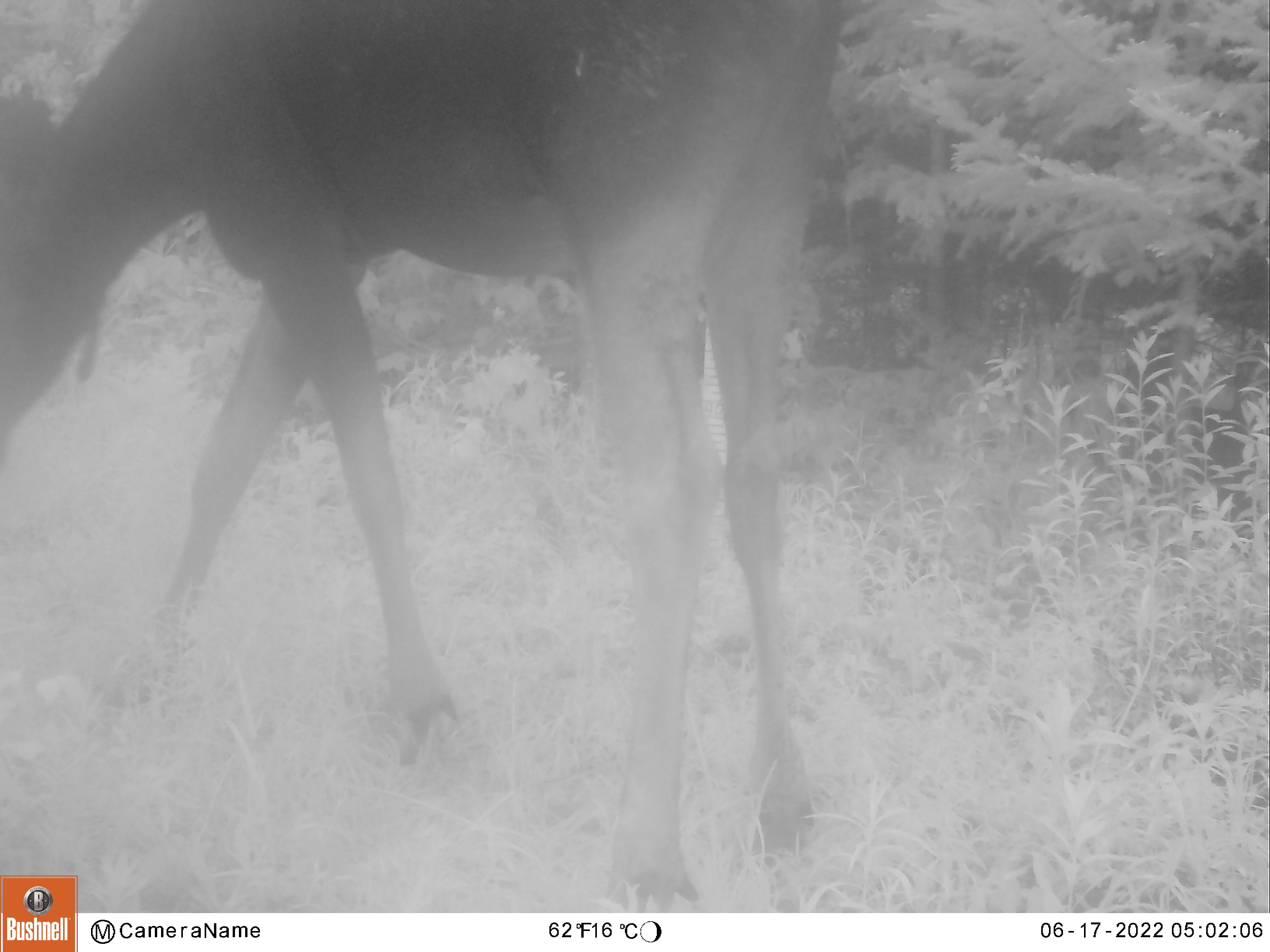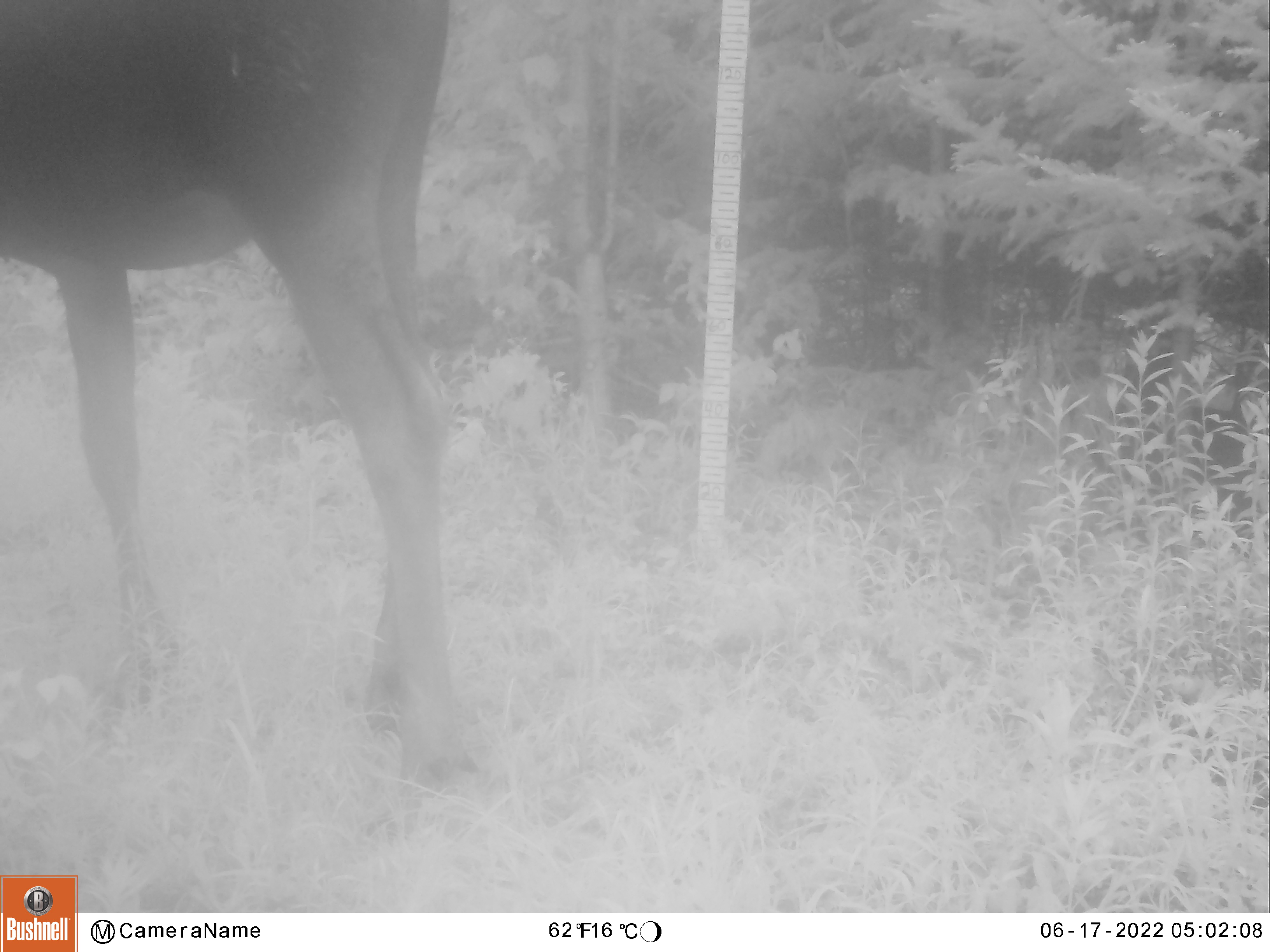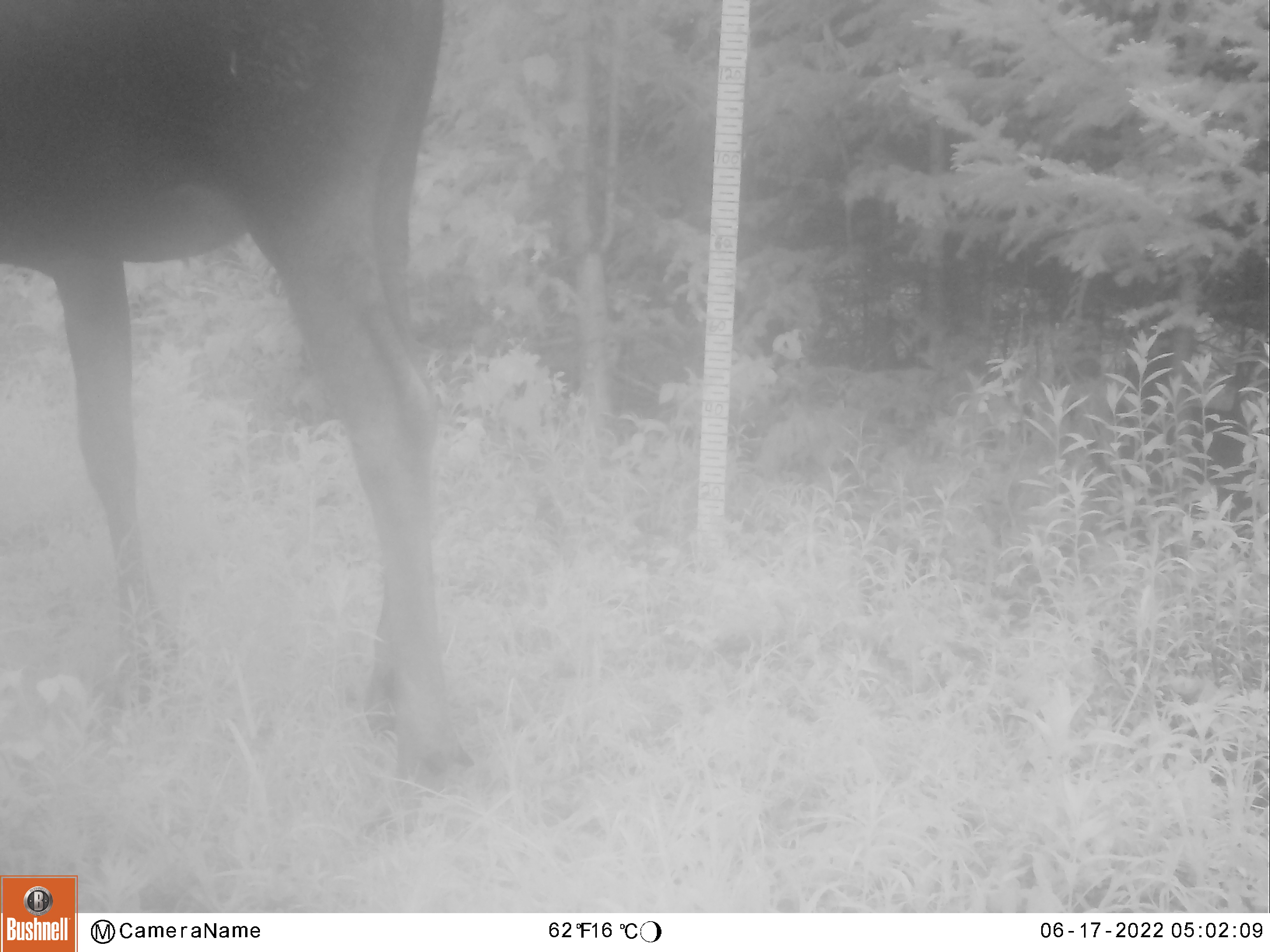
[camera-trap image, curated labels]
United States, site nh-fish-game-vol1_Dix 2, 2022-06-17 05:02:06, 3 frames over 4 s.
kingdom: Animalia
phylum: Chordata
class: Mammalia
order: Artiodactyla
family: Cervidae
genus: Alces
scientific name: Alces alces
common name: moose